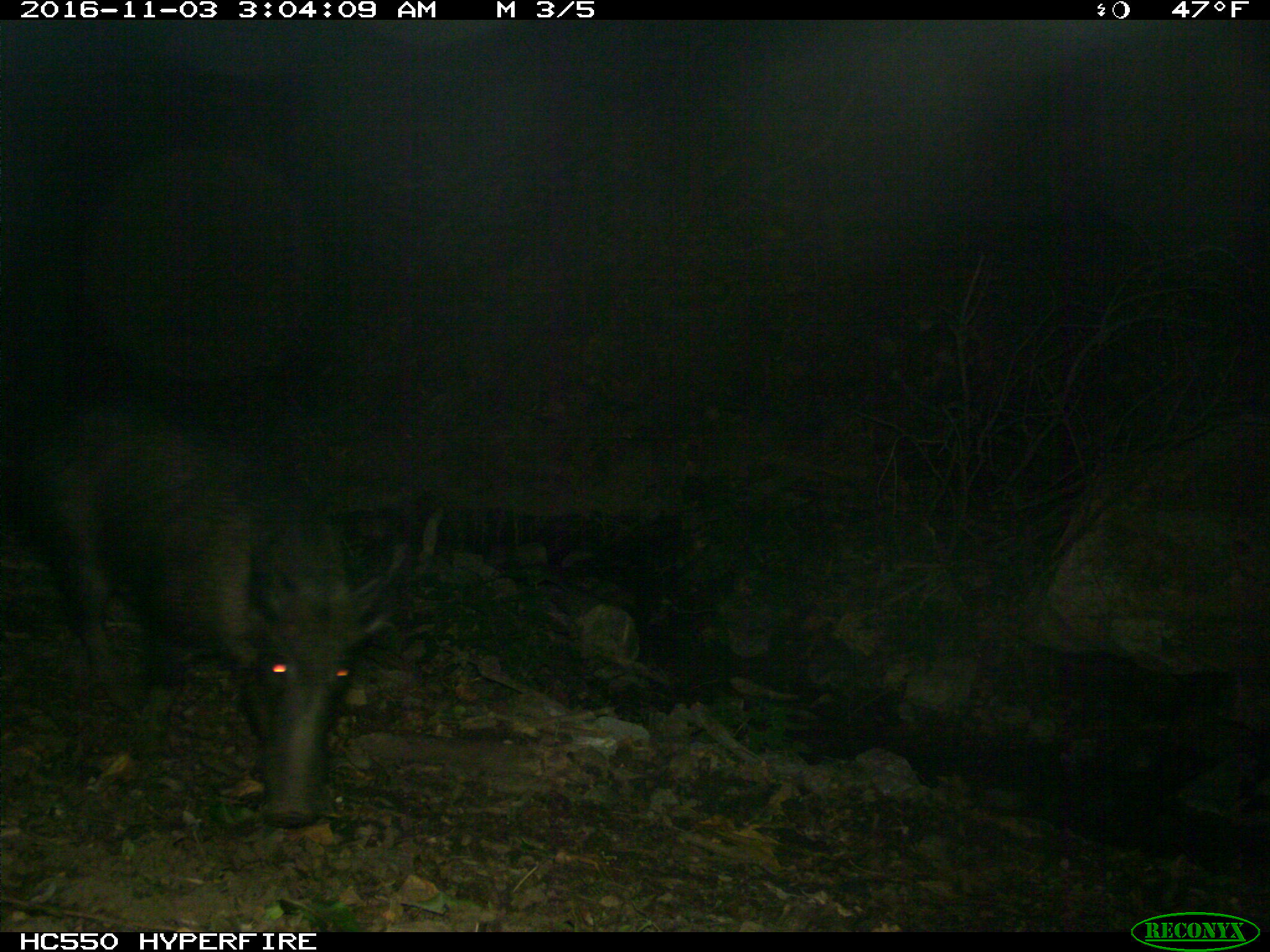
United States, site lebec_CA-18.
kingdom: Animalia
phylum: Chordata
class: Mammalia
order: Artiodactyla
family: Suidae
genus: Sus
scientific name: Sus scrofa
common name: wild boar